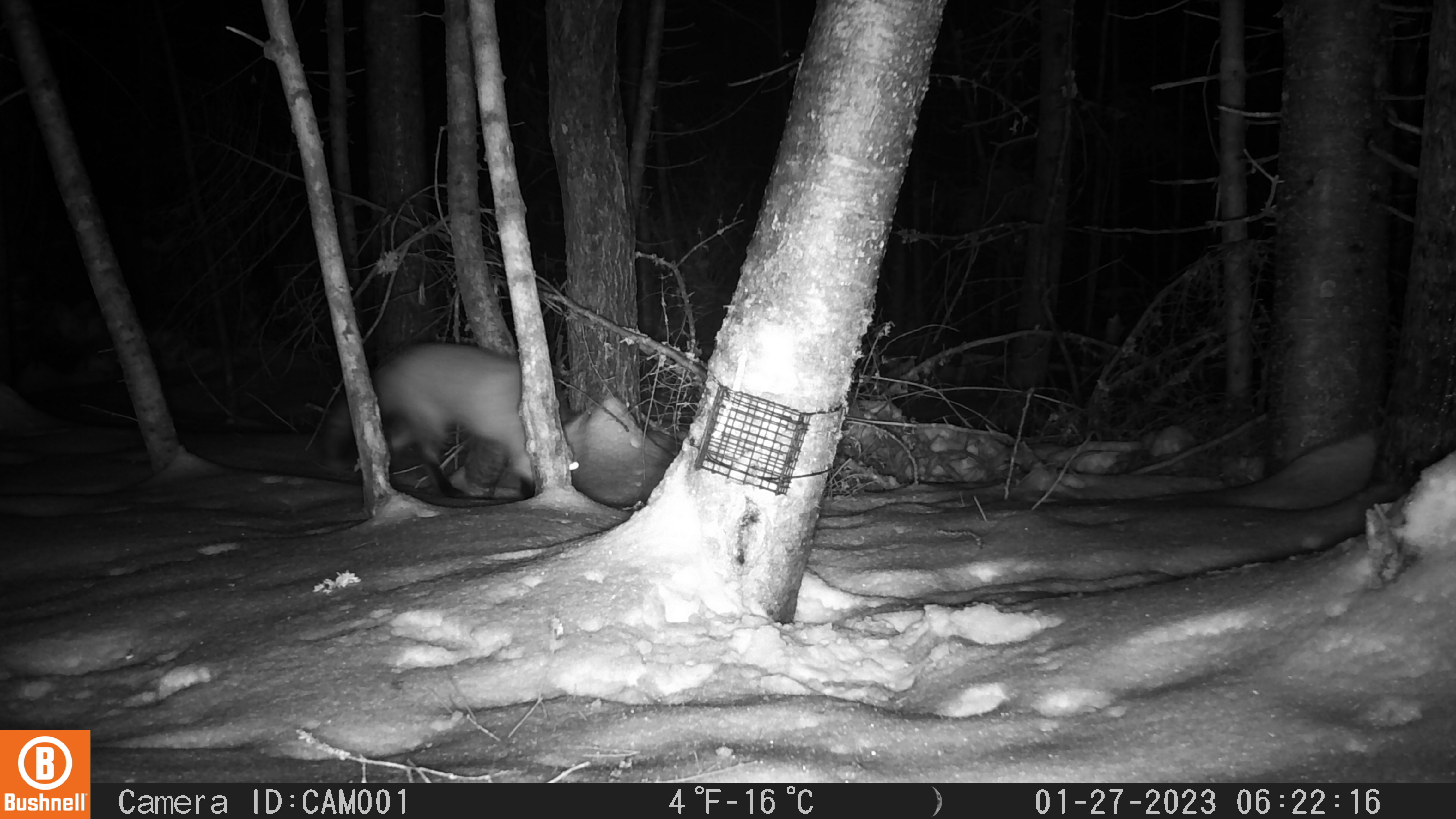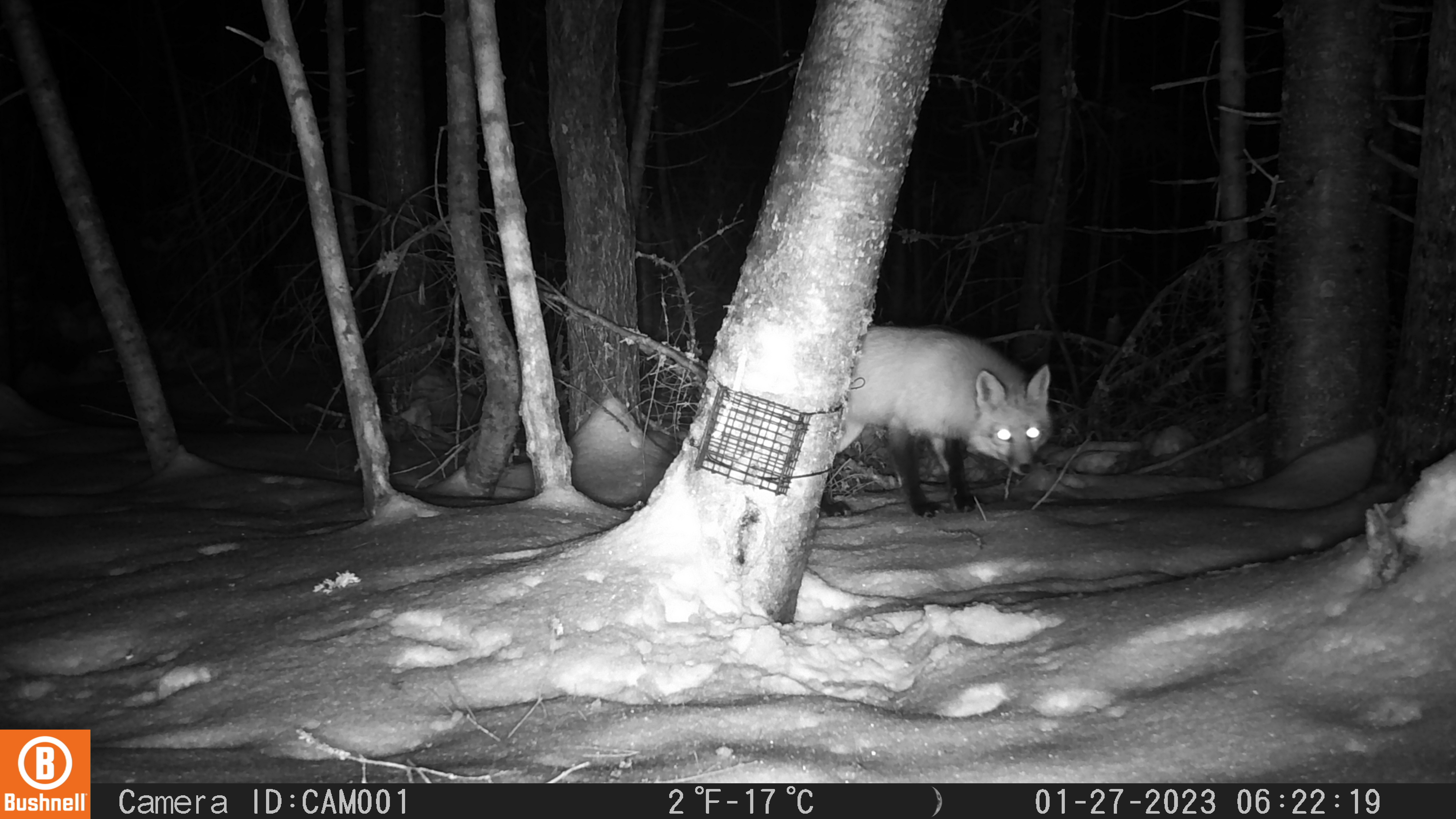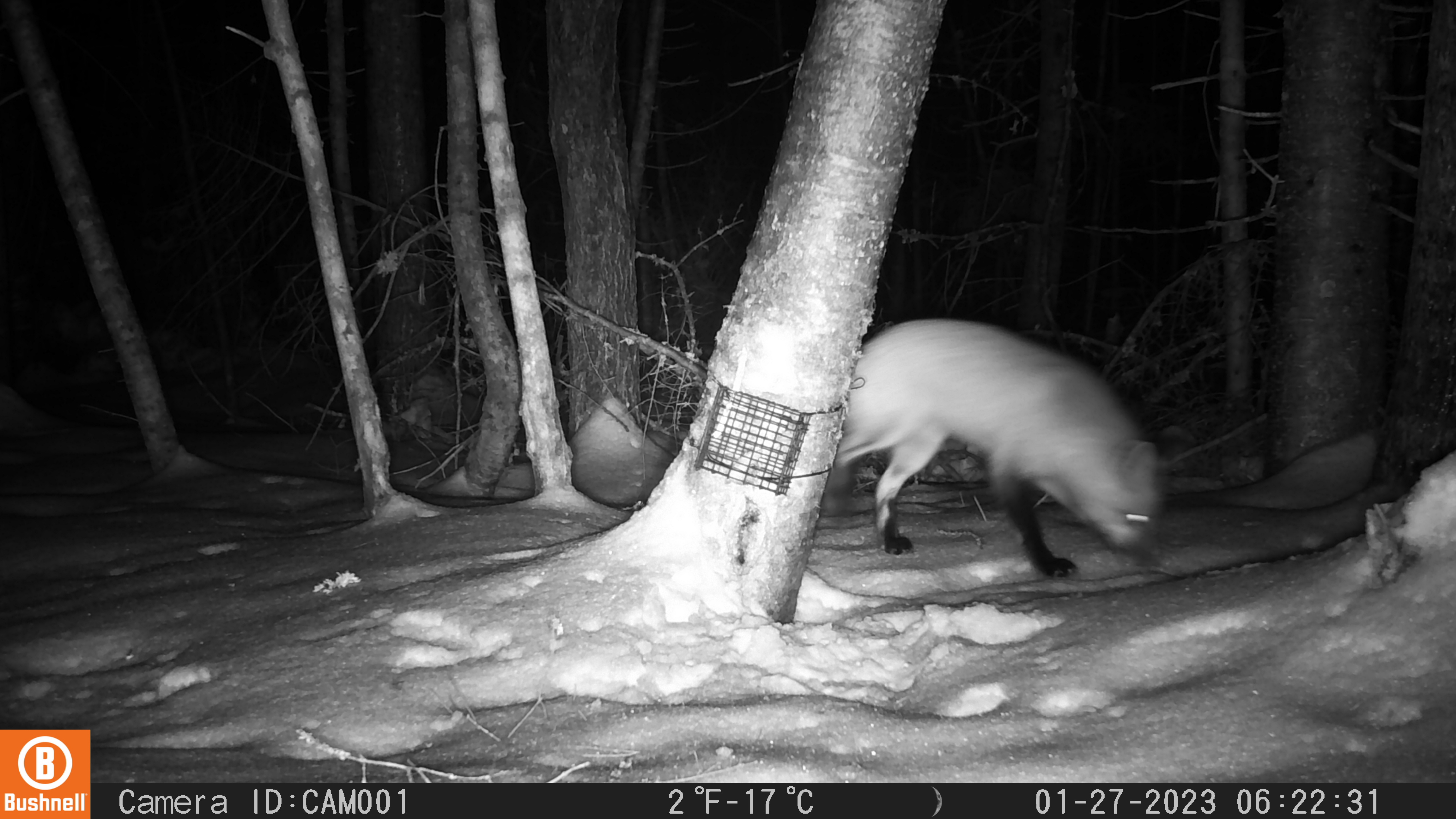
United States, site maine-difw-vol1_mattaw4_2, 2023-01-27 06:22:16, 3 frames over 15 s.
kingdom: Animalia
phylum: Chordata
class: Mammalia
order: Carnivora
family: Canidae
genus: Vulpes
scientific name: Vulpes vulpes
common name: red fox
Red fox (Vulpes vulpes).